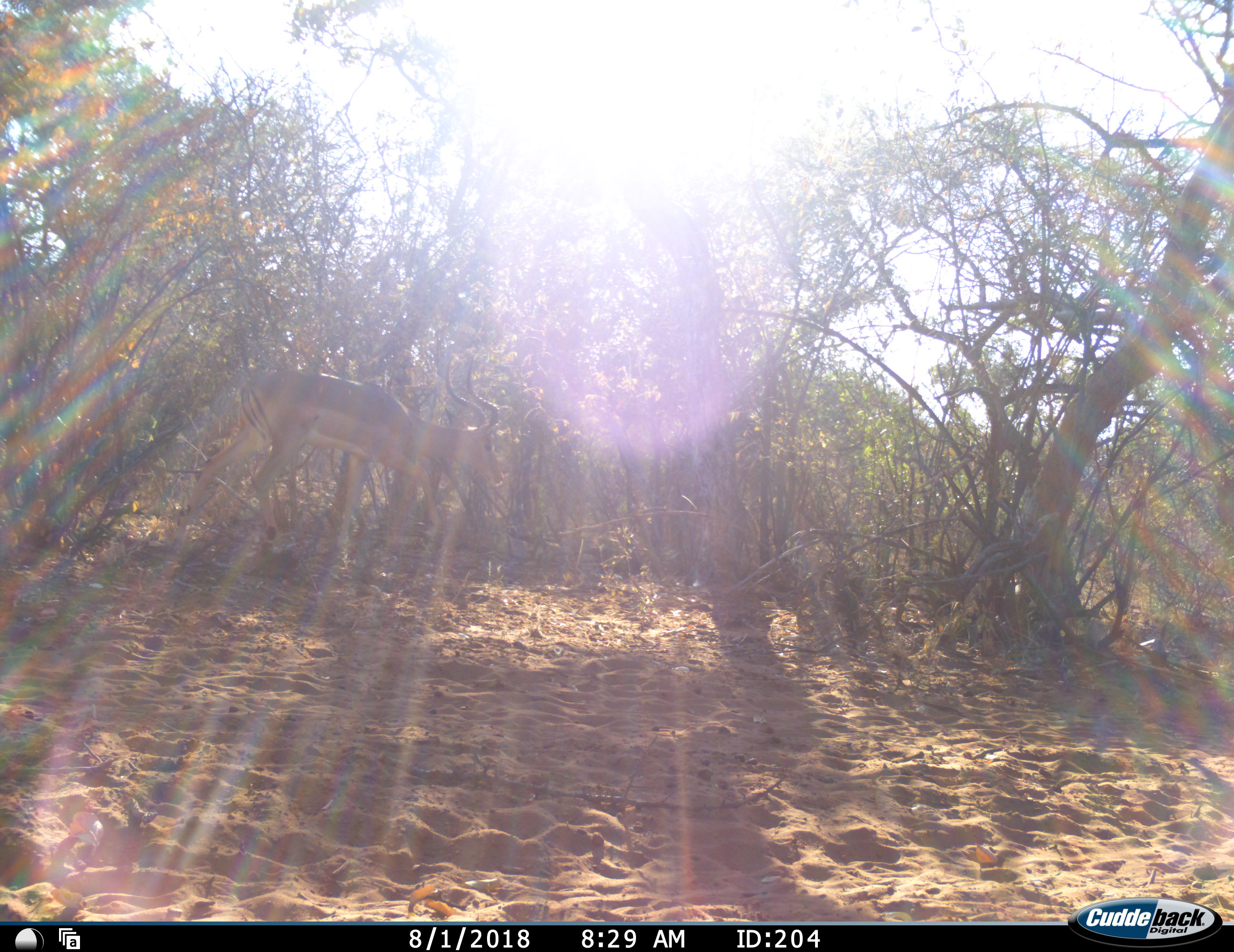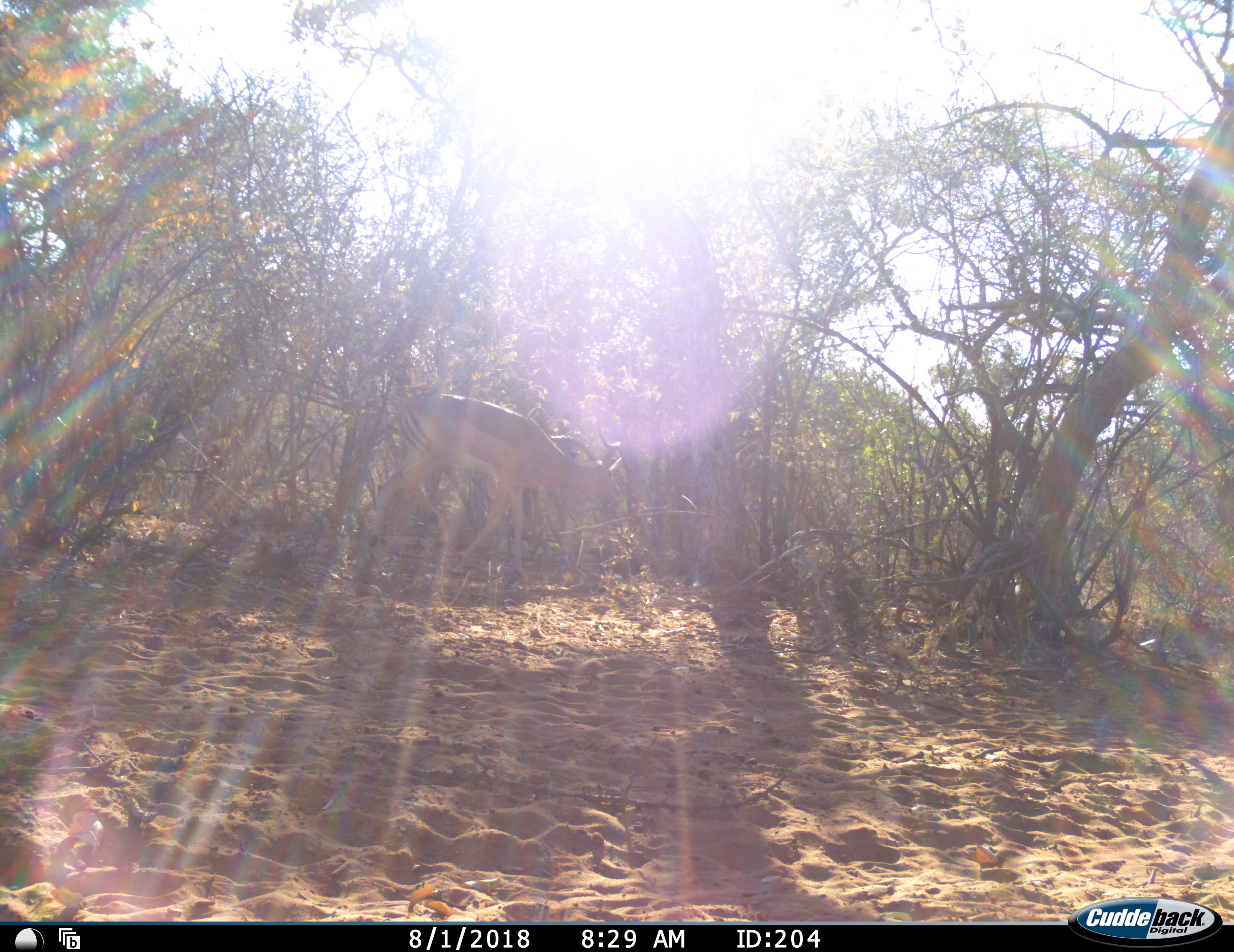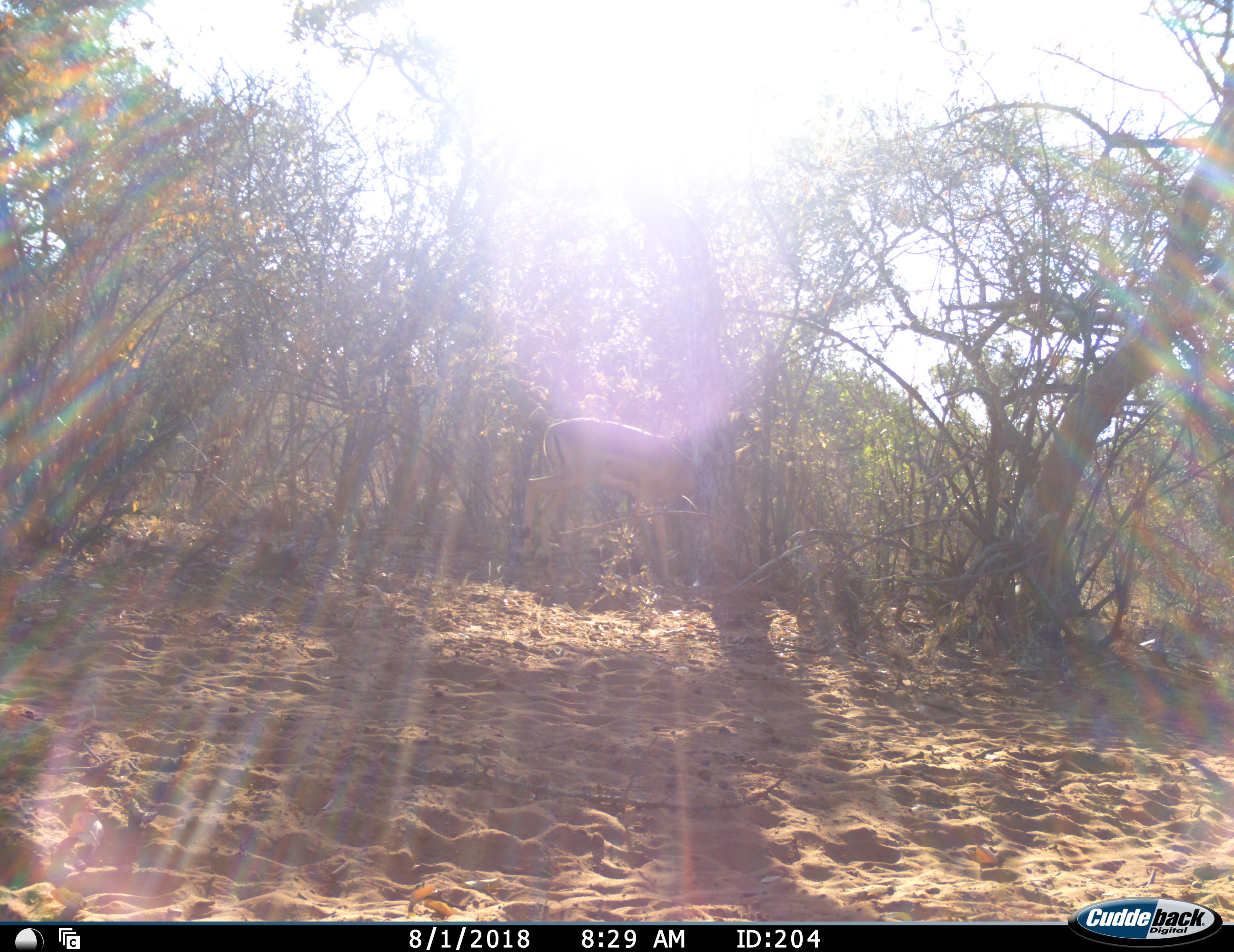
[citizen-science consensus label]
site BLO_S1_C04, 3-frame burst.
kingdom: Animalia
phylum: Chordata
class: Mammalia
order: Artiodactyla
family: Bovidae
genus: Aepyceros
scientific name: Aepyceros melampus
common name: impala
Impala (Aepyceros melampus), count 1. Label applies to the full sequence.